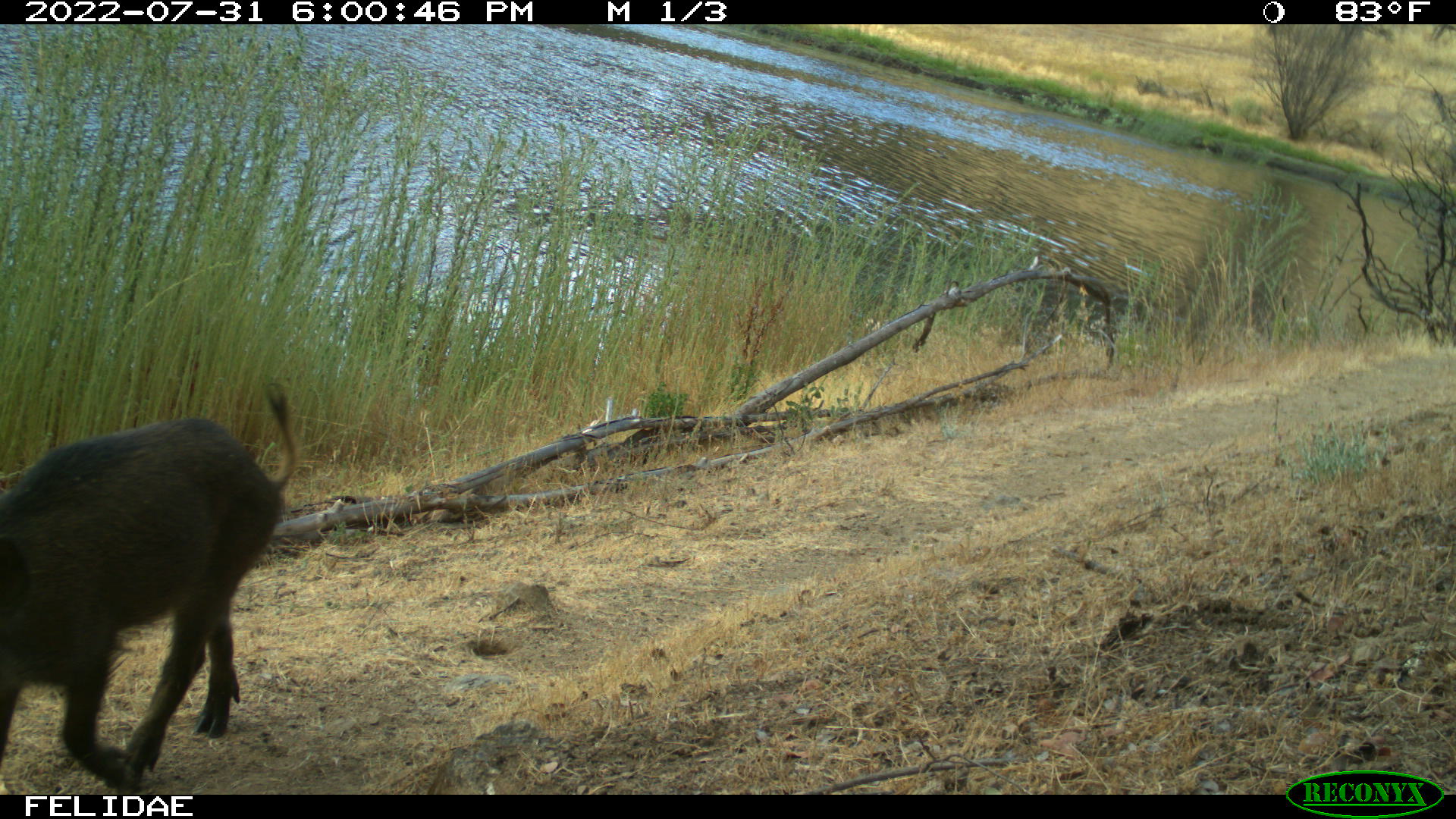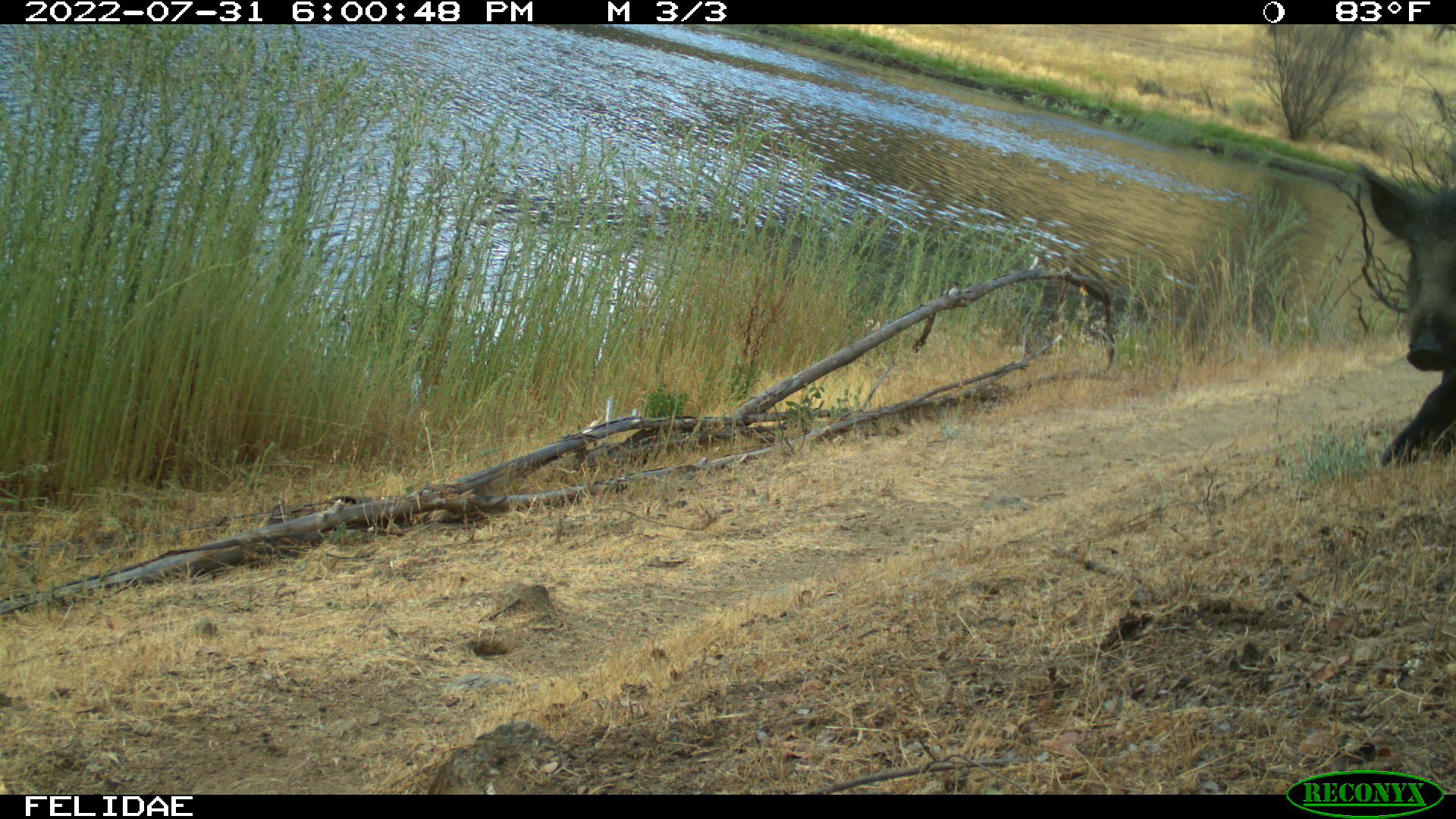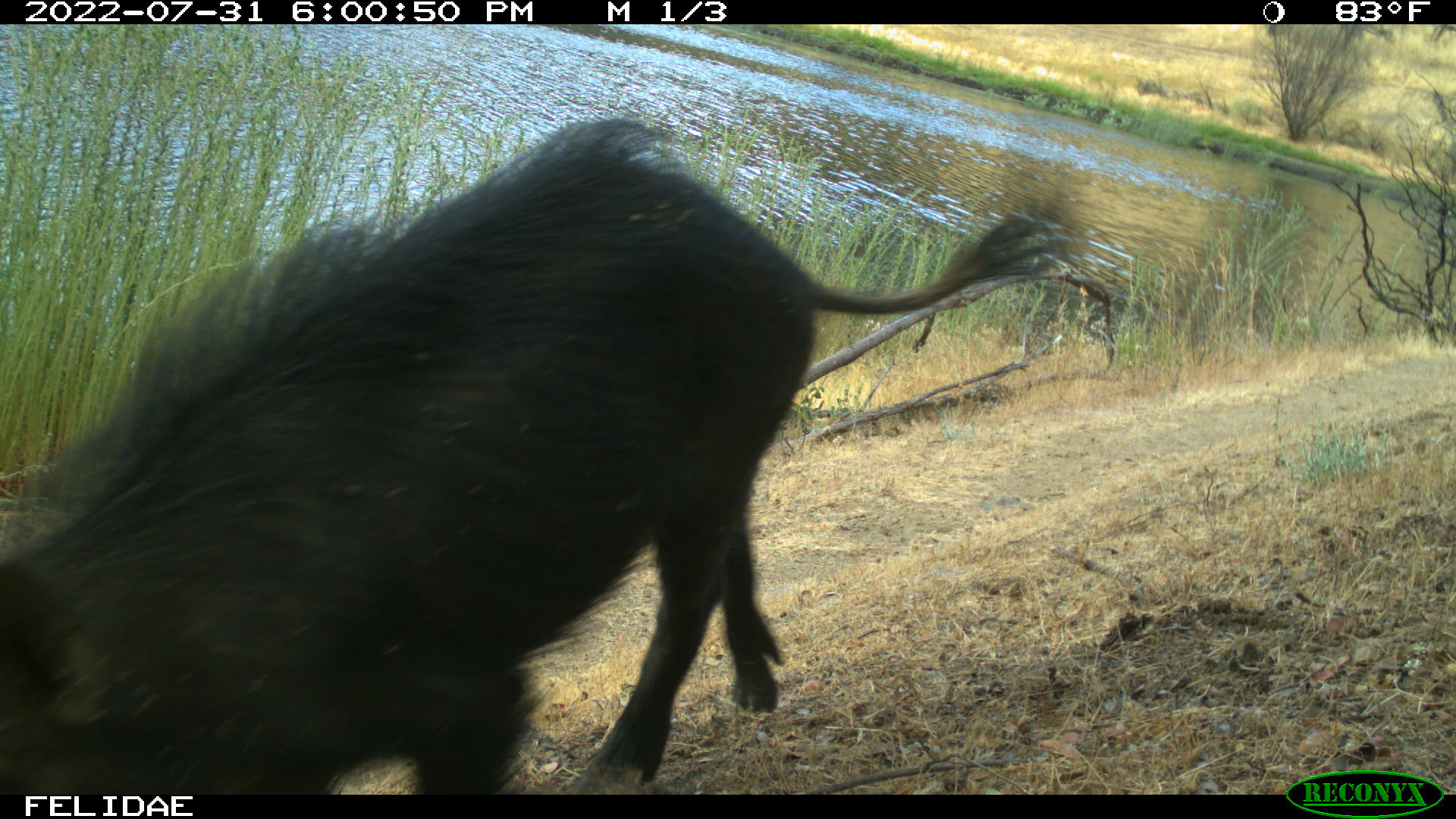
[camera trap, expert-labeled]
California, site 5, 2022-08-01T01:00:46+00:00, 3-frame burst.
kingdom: Animalia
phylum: Chordata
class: Mammalia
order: Artiodactyla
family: Suidae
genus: Sus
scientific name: Sus scrofa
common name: wild boar